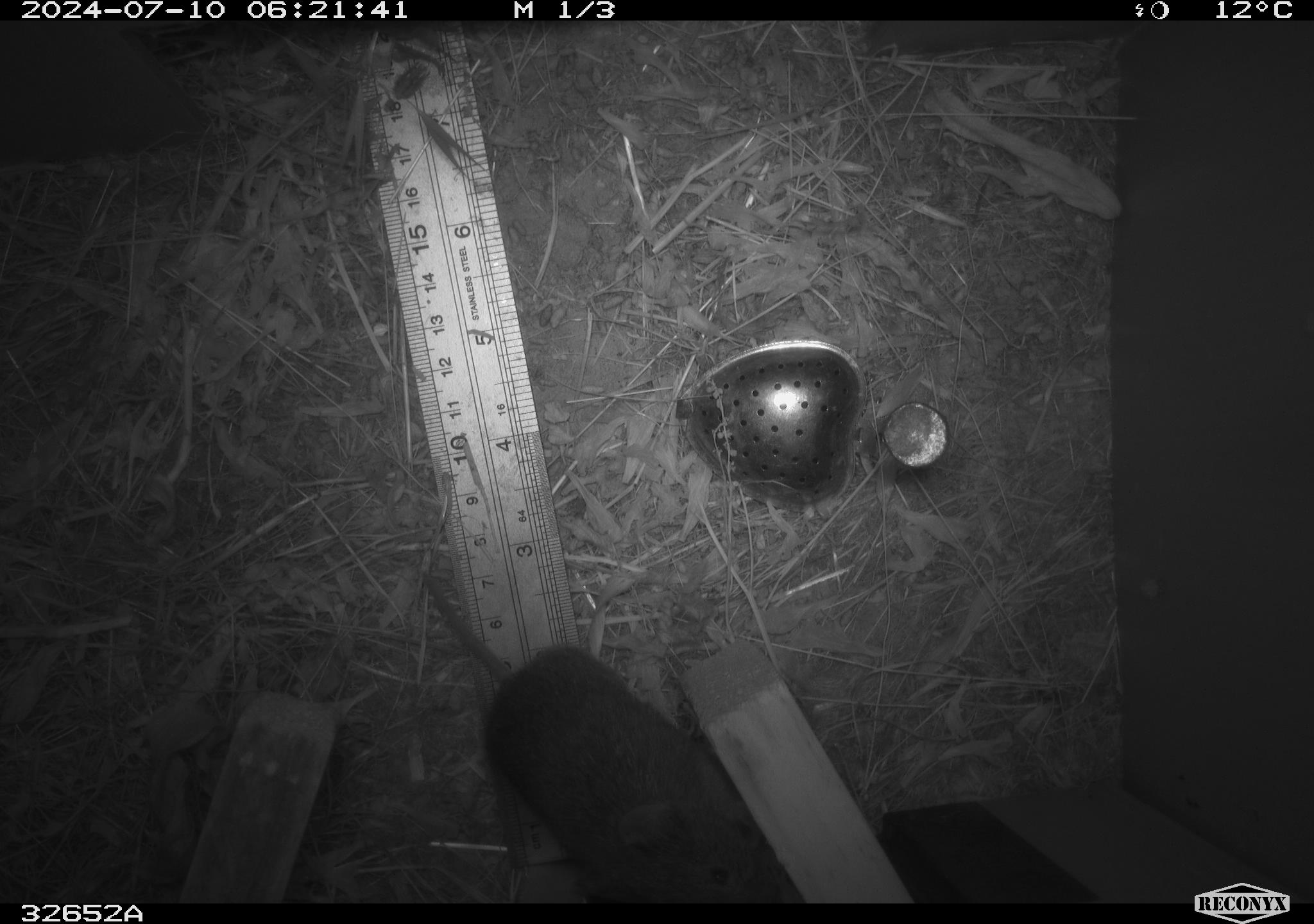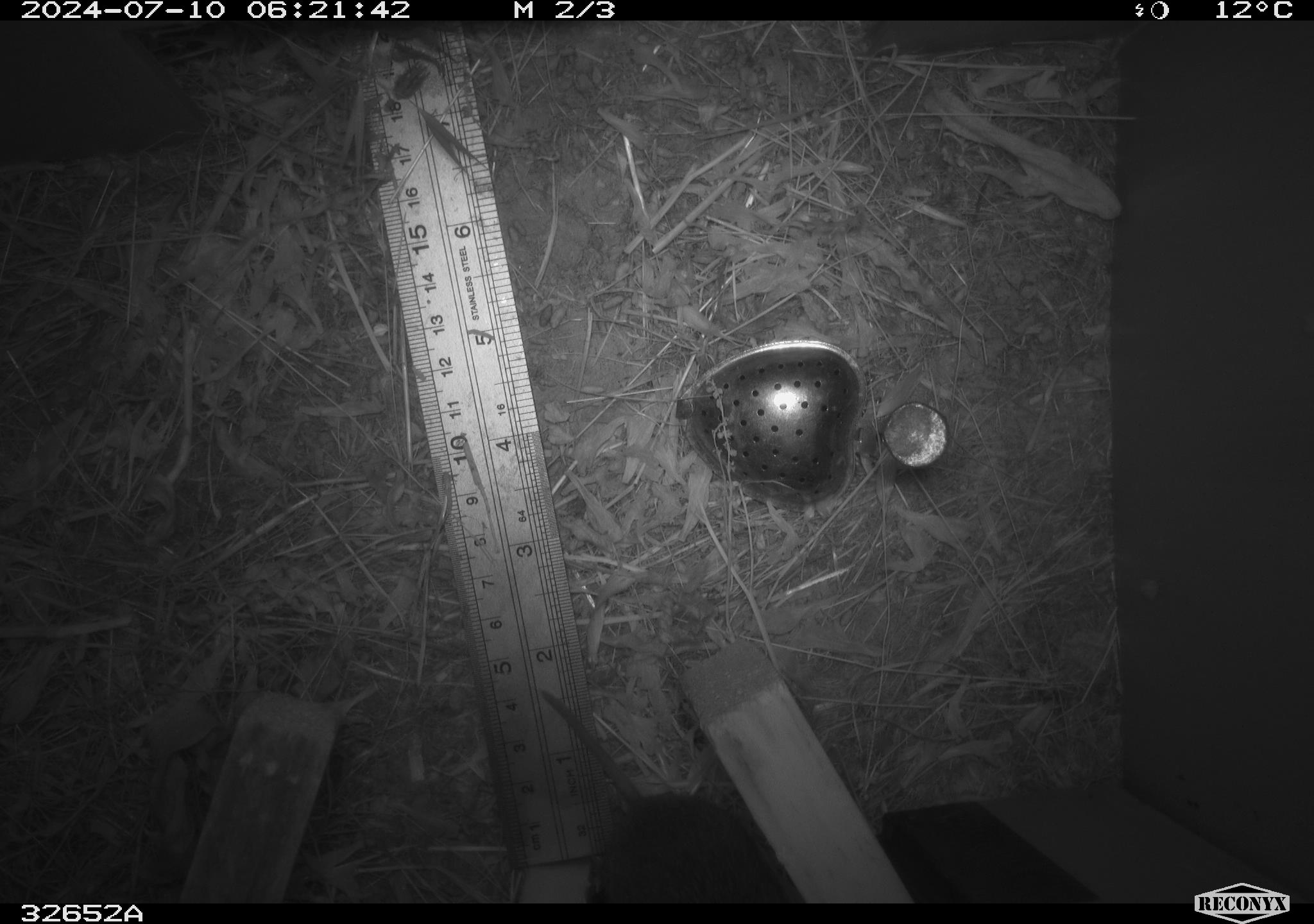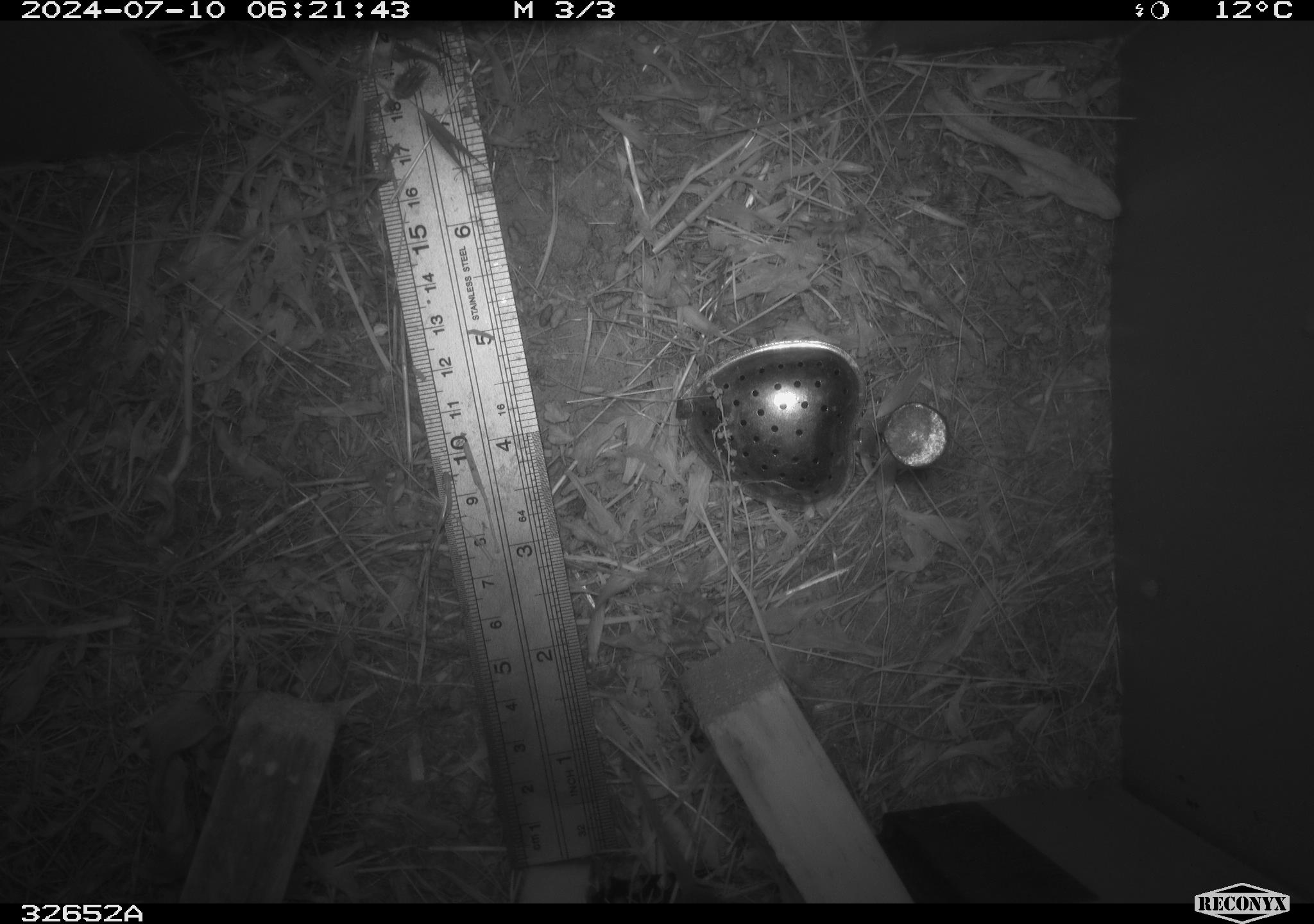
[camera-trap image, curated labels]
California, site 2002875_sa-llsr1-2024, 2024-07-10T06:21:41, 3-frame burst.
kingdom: Animalia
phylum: Chordata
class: Mammalia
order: Rodentia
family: Cricetidae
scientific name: Arvicolinae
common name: voles, lemmings, and muskrats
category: arvicolinae subfamily